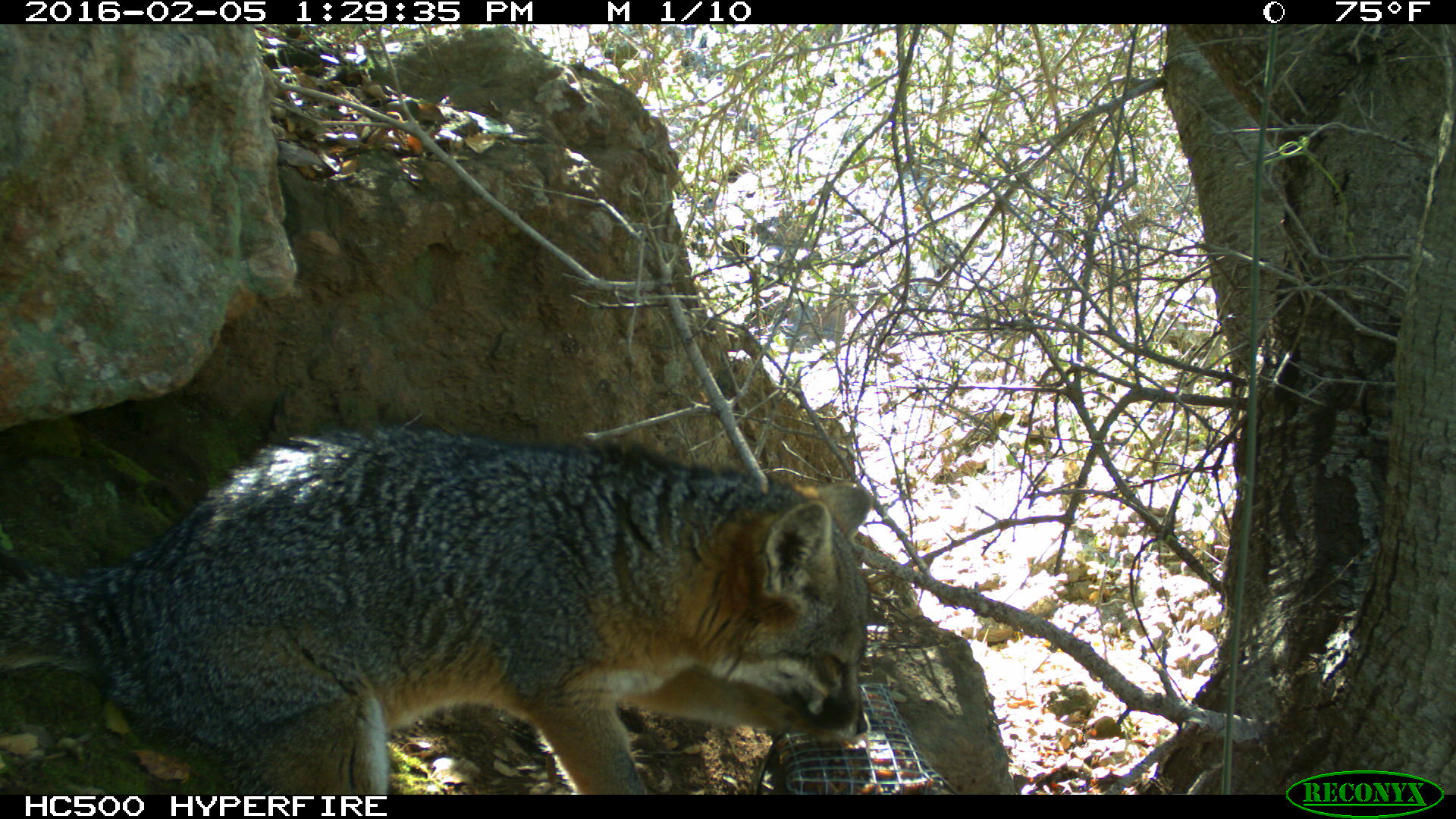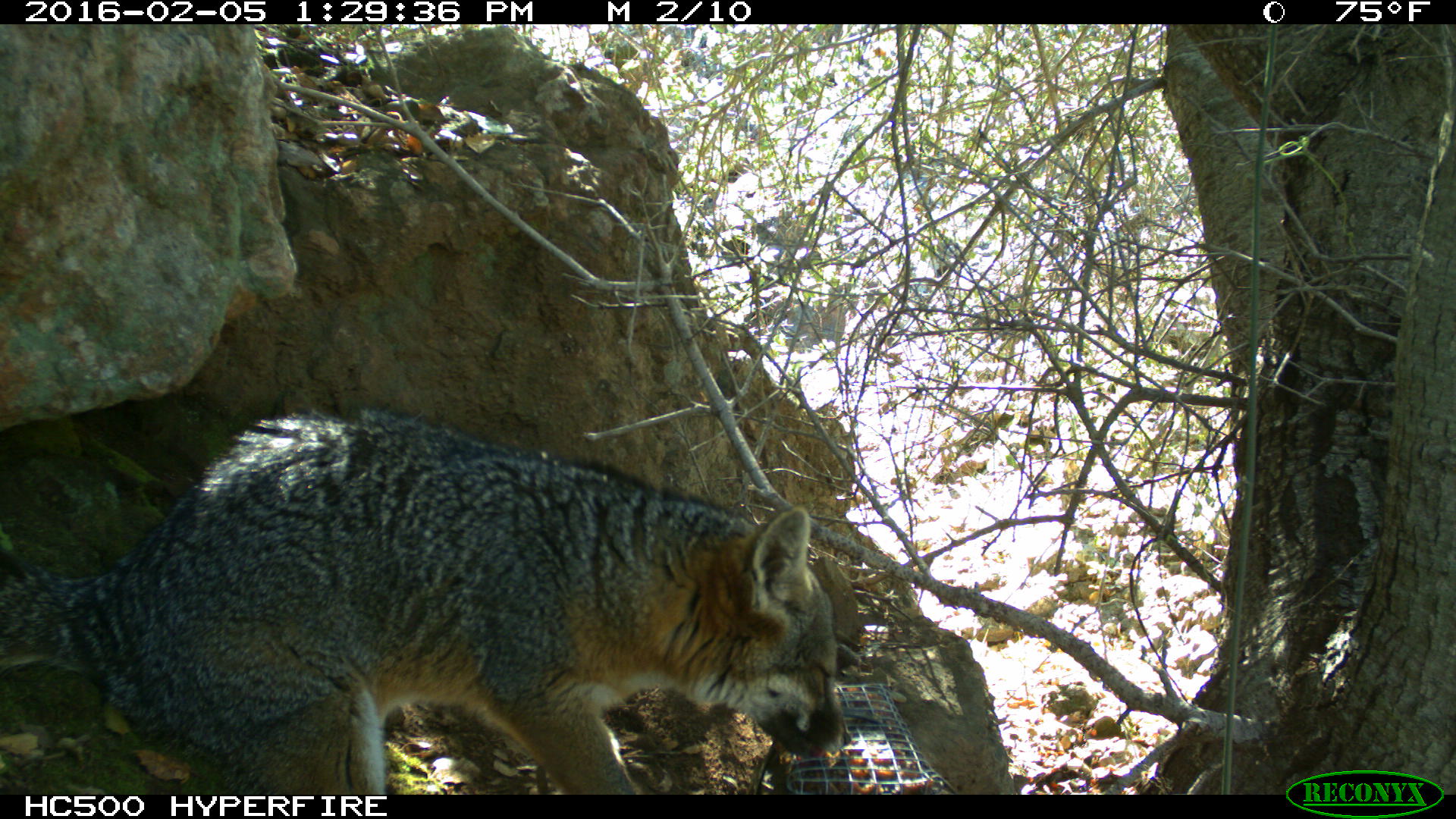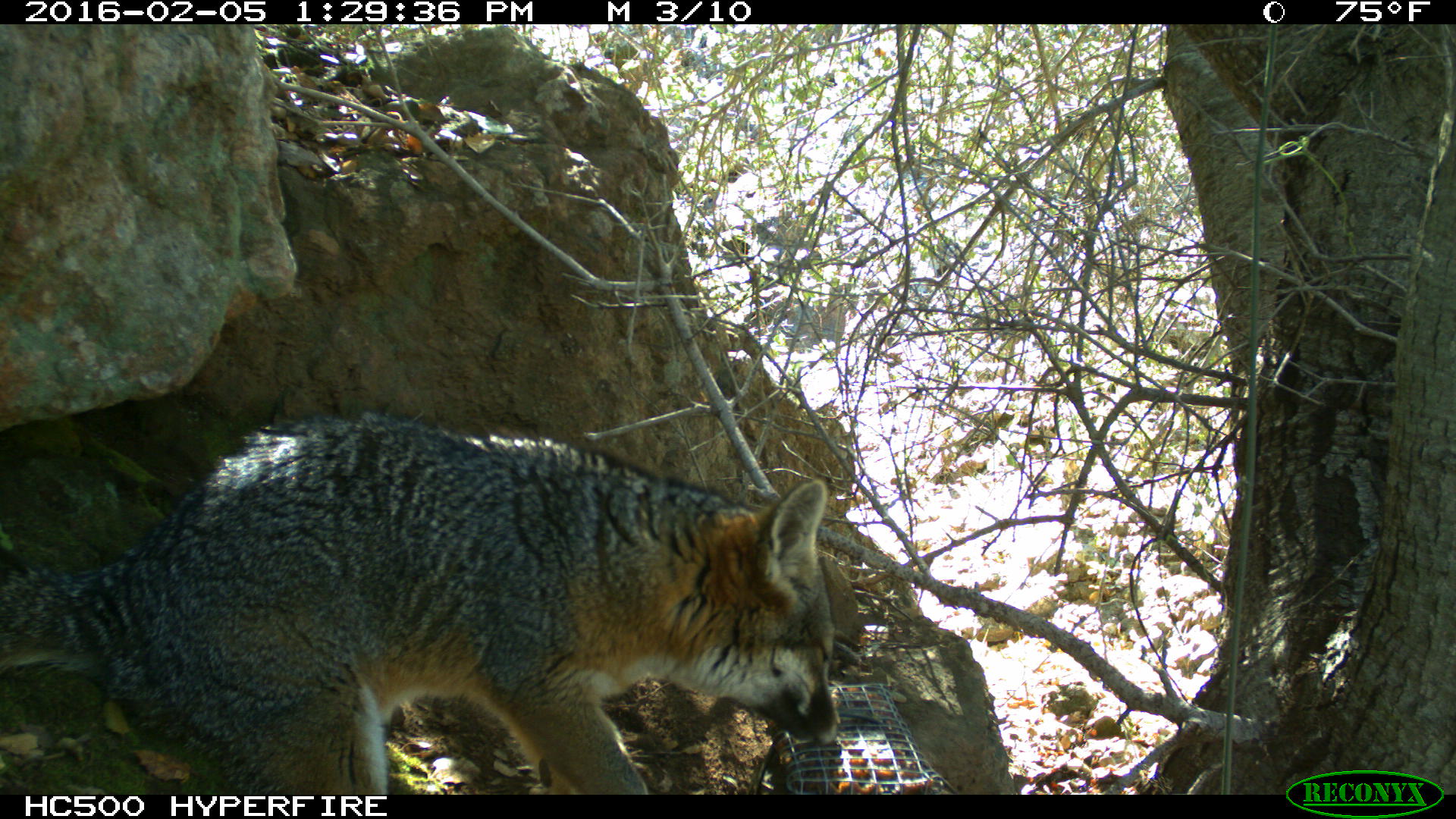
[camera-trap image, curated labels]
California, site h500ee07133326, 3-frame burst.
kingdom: Animalia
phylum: Chordata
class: Mammalia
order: Carnivora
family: Canidae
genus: Urocyon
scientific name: Urocyon littoralis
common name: island fox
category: fox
Fox (island fox) (Urocyon littoralis).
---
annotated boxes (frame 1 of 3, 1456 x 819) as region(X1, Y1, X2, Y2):
fox: region(0, 423, 871, 793)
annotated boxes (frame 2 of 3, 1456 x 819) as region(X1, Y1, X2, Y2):
fox: region(0, 405, 852, 794)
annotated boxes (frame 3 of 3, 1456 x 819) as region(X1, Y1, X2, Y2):
fox: region(0, 407, 839, 794)